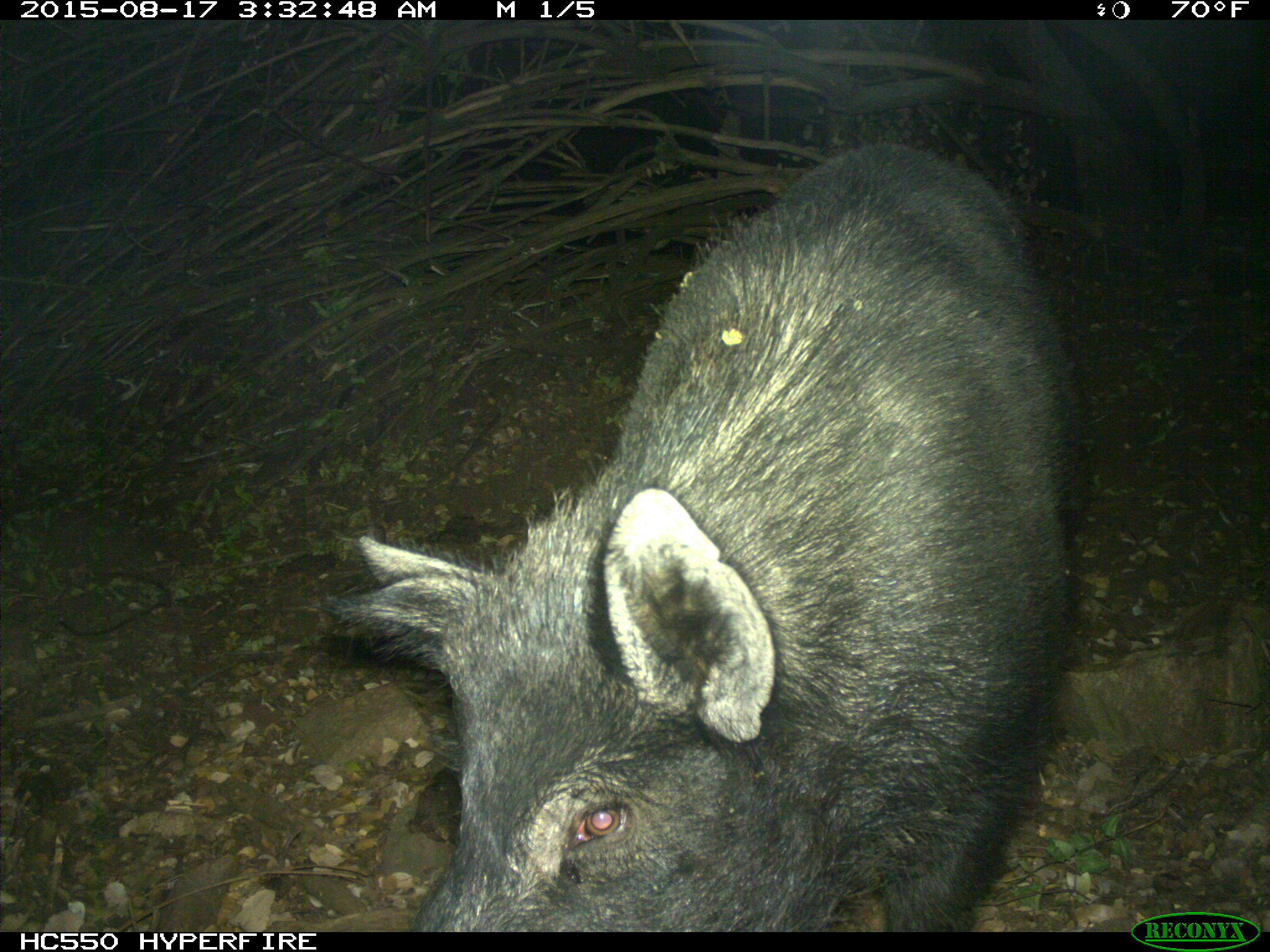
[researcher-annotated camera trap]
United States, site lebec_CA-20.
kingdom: Animalia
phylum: Chordata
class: Mammalia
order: Artiodactyla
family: Suidae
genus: Sus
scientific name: Sus scrofa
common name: wild boar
Sus scrofa (wild boar).